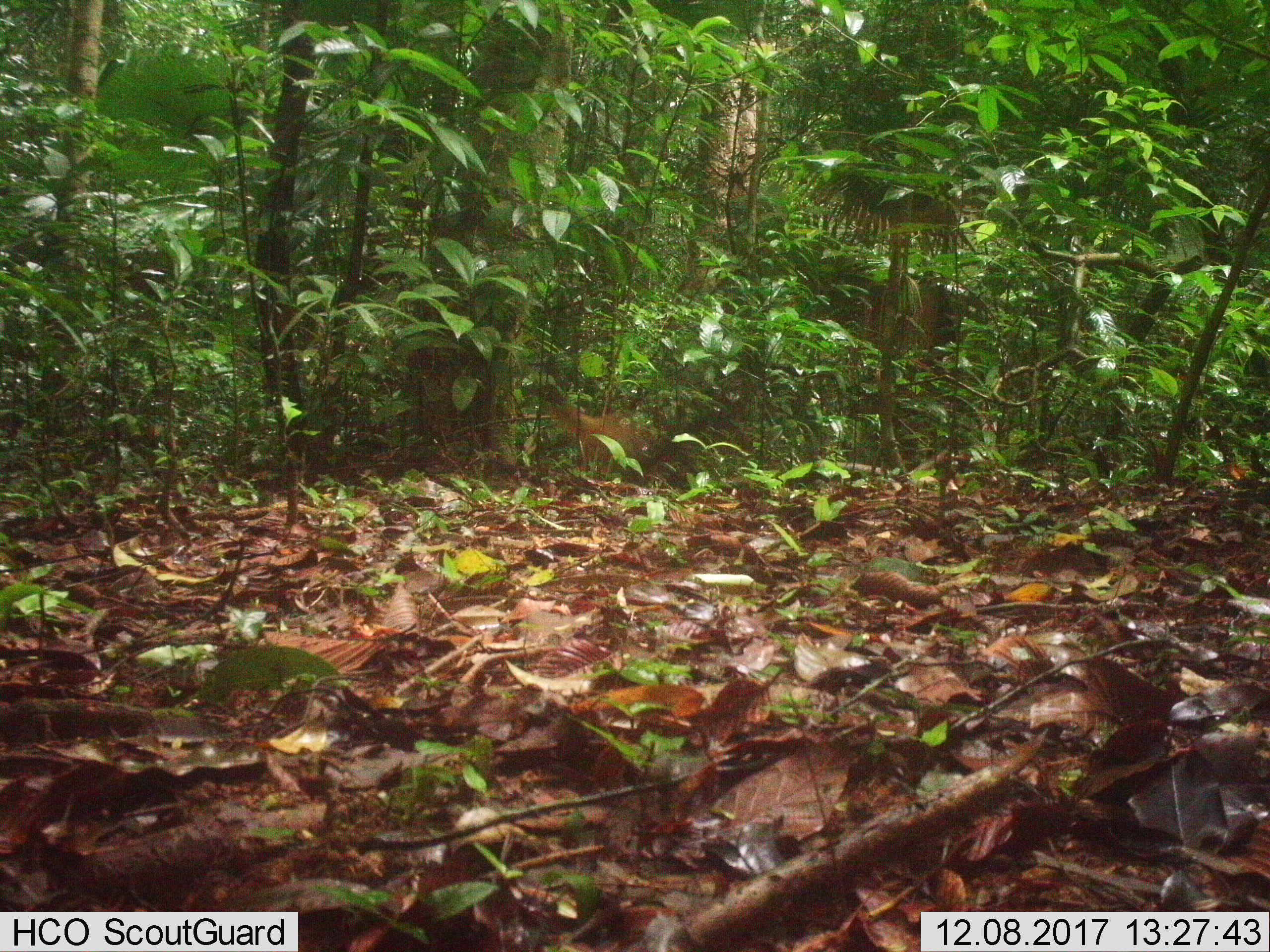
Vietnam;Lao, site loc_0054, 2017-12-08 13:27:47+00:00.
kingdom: Animalia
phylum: Chordata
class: Mammalia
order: Carnivora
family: Mustelidae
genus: Martes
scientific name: Martes flavigula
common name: yellow-throated marten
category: yellow throated marten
Yellow throated marten (yellow-throated marten) (Martes flavigula). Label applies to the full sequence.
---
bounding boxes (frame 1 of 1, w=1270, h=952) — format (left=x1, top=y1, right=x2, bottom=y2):
yellow throated marten: (left=526, top=384, right=640, bottom=477)